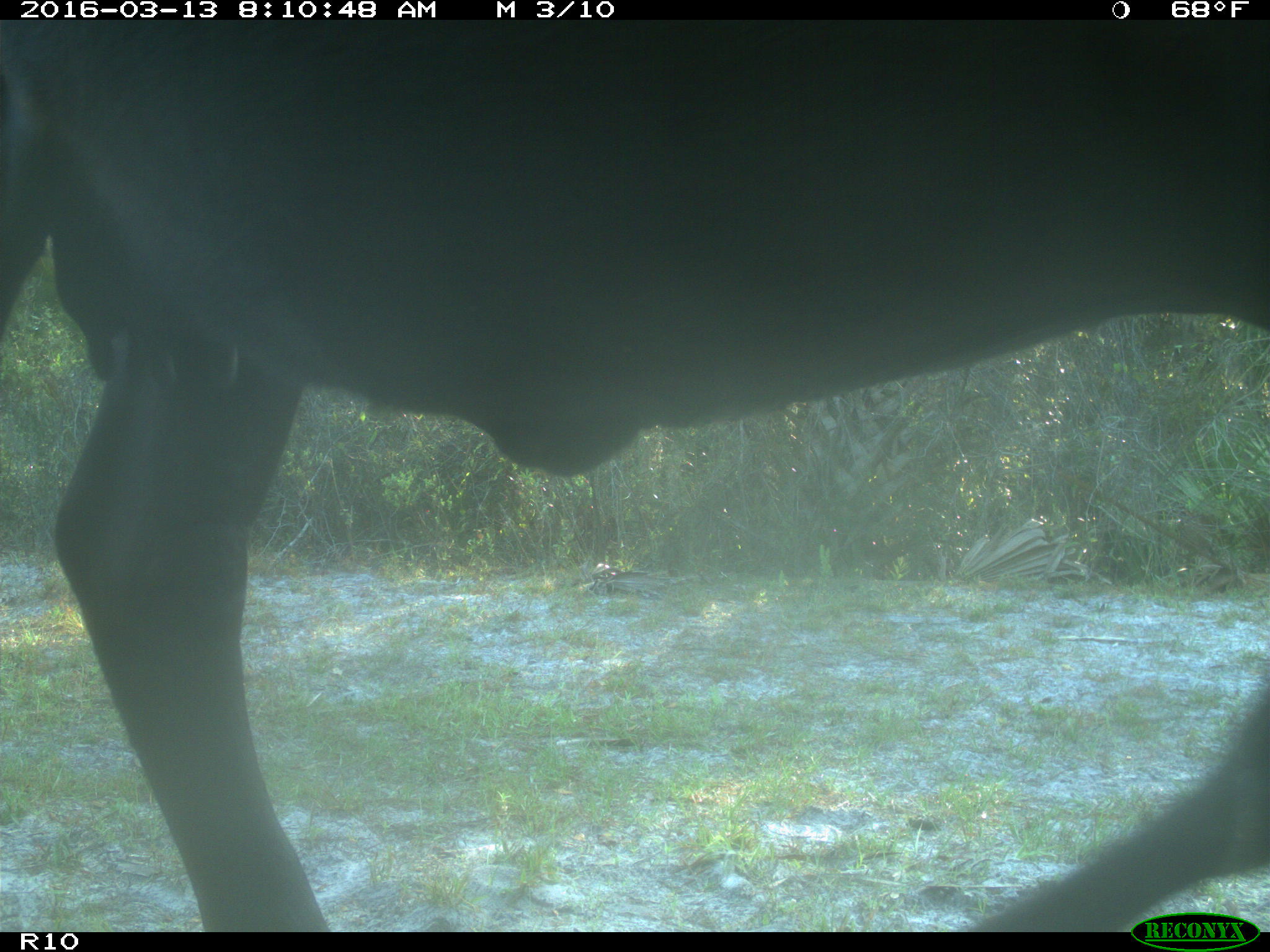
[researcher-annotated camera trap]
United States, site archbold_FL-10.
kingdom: Animalia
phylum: Chordata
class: Mammalia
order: Artiodactyla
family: Bovidae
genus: Bos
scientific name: Bos taurus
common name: domestic cow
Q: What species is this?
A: Bos taurus (domestic cow).